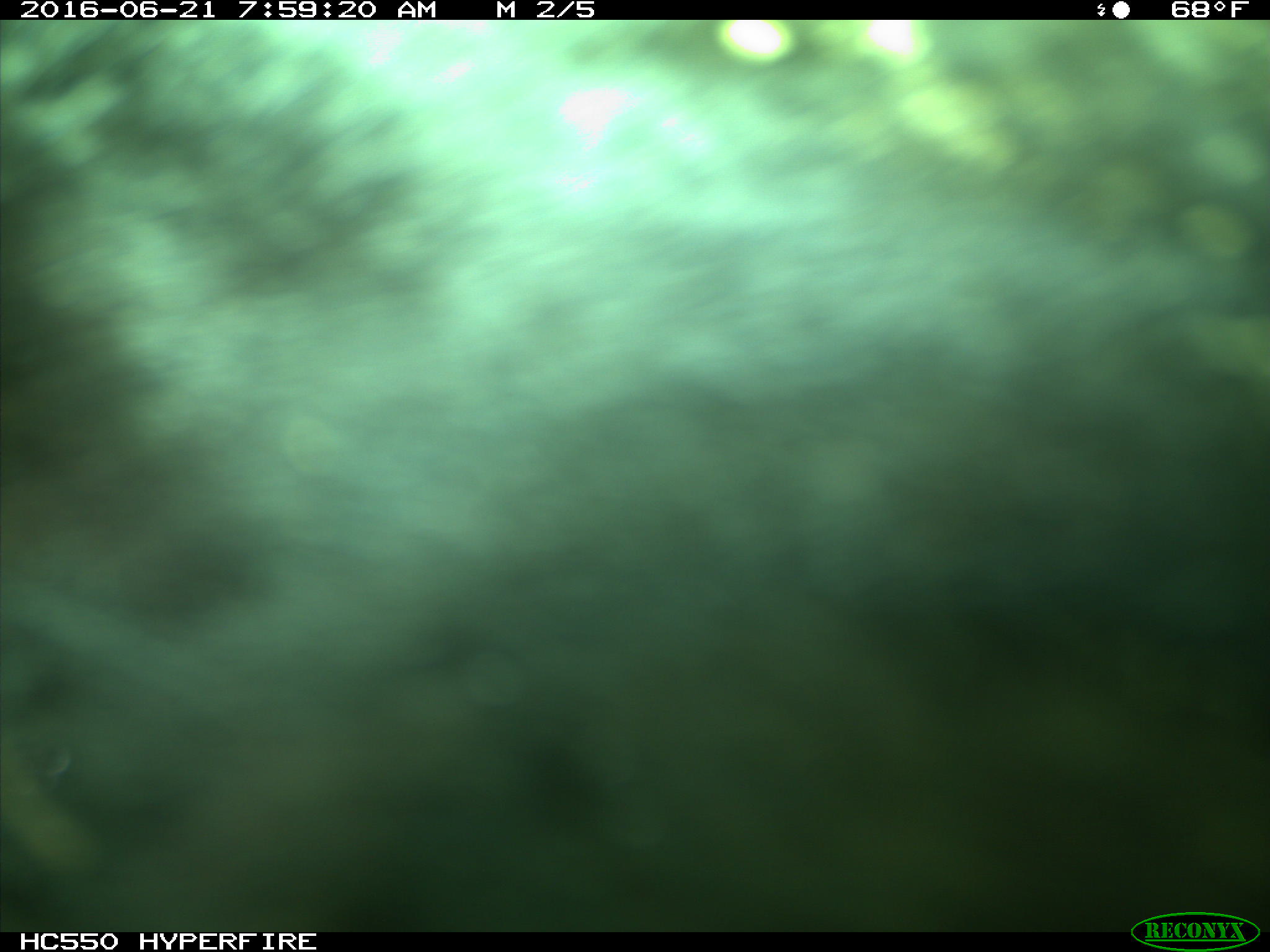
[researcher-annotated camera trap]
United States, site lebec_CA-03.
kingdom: Animalia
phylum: Chordata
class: Mammalia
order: Artiodactyla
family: Bovidae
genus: Bos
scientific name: Bos taurus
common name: domestic cow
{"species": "Bos taurus (domestic cow)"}